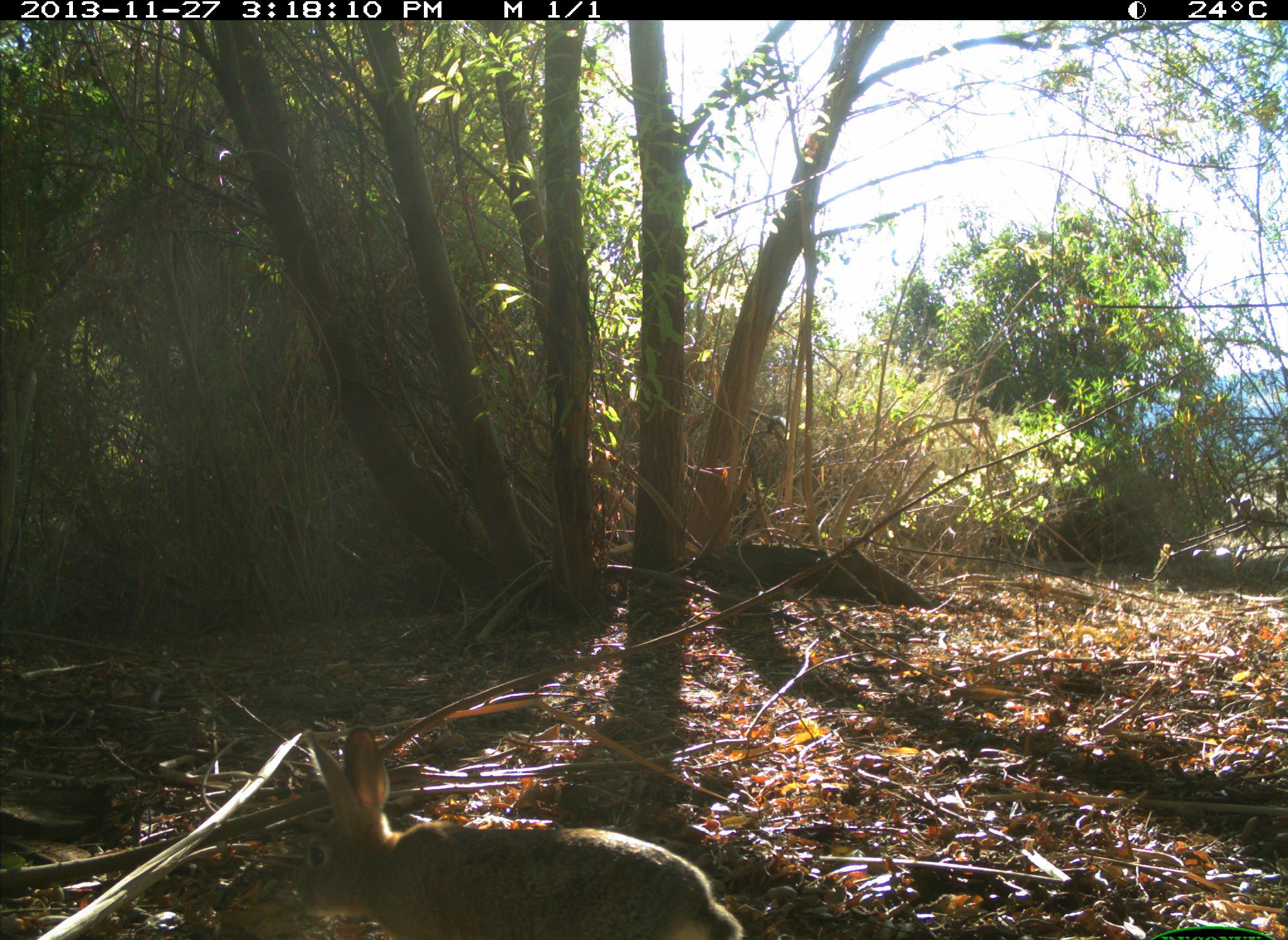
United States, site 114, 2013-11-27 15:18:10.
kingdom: Animalia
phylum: Chordata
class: Mammalia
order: Lagomorpha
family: Leporidae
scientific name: Leporidae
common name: rabbits and hares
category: rabbit